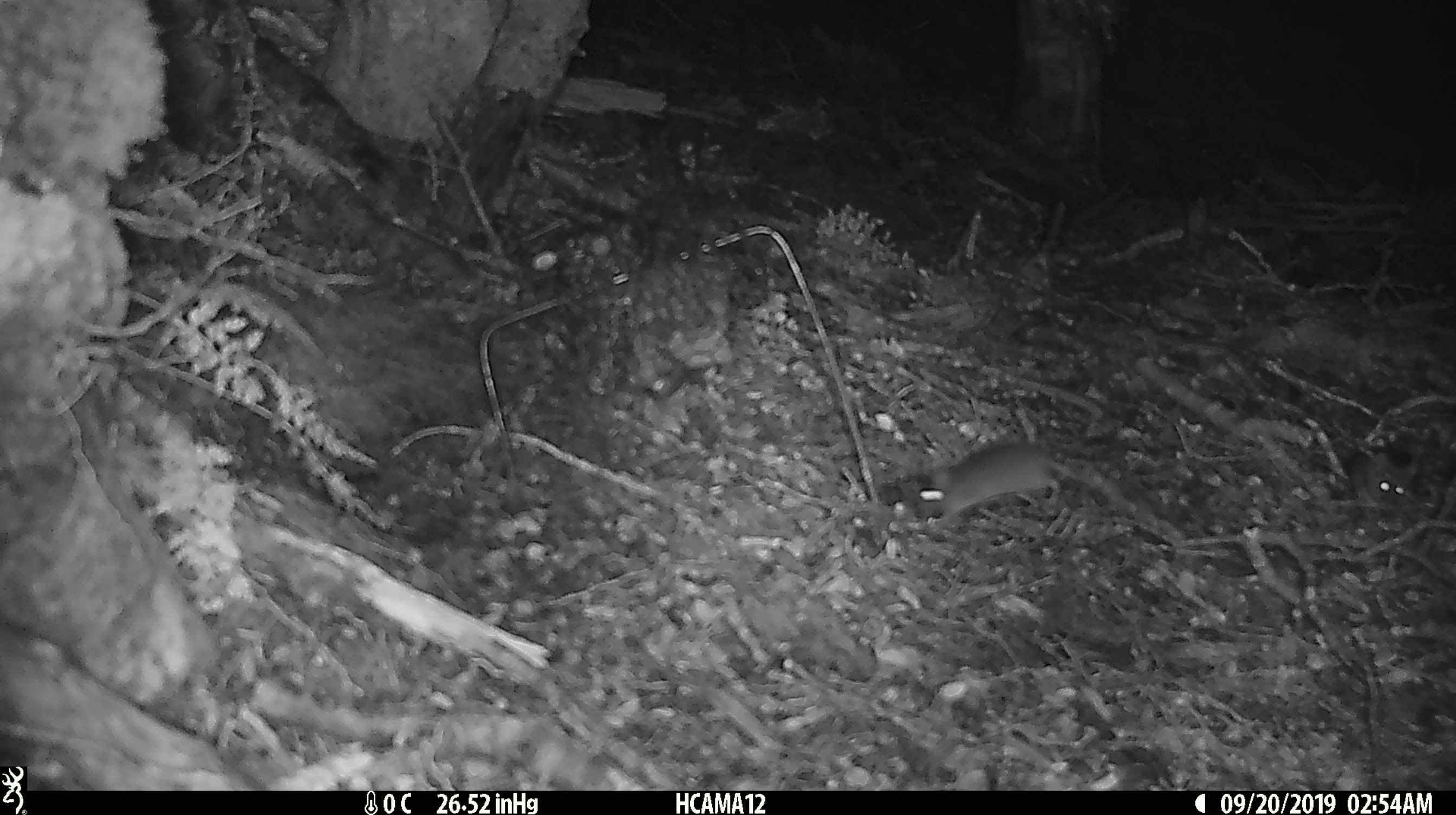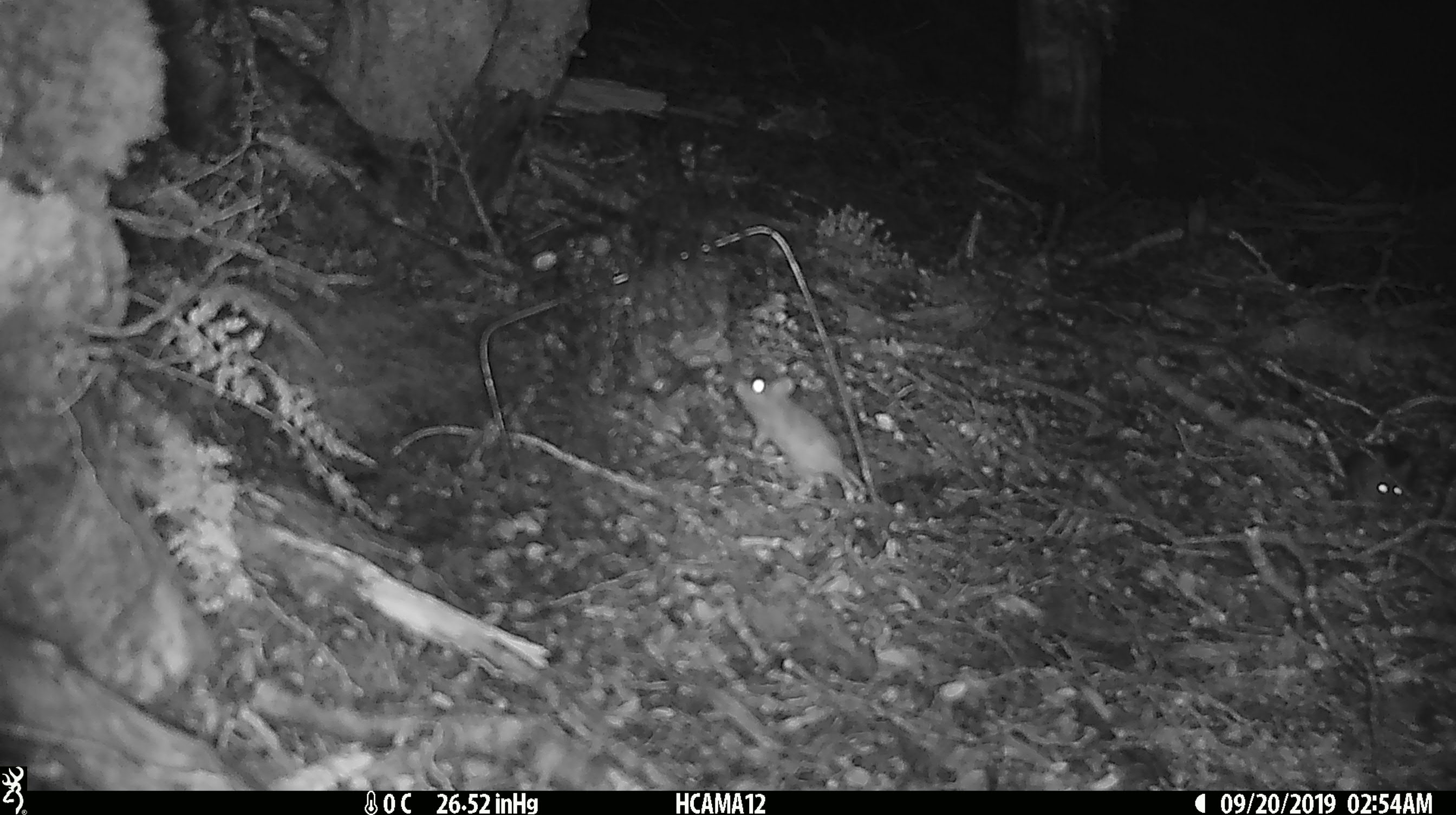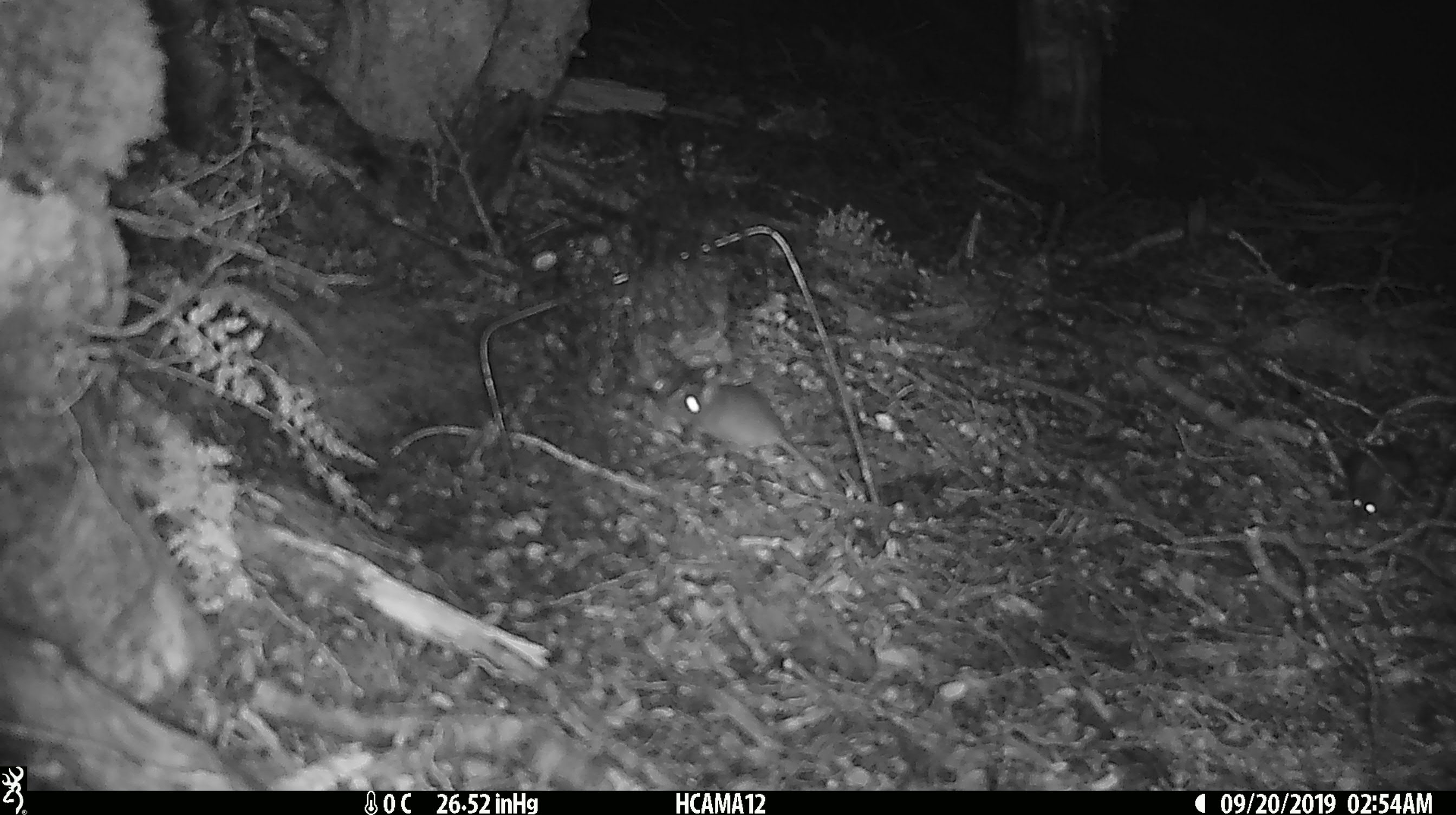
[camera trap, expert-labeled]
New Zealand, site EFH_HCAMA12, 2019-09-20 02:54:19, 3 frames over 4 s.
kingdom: Animalia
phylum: Chordata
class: Mammalia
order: Rodentia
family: Muridae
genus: Mus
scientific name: Mus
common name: mouse